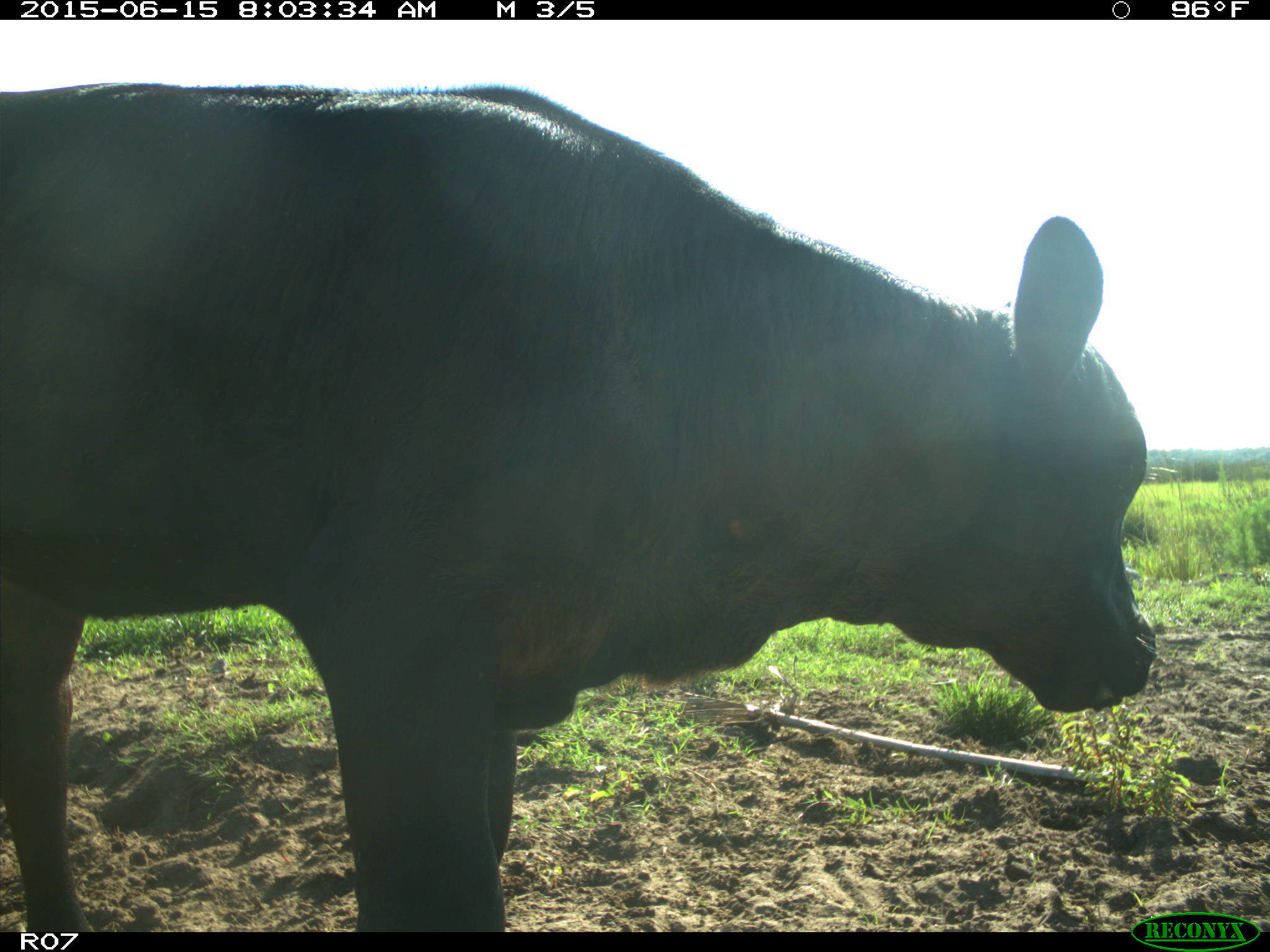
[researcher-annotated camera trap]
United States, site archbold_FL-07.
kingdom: Animalia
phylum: Chordata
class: Mammalia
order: Artiodactyla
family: Bovidae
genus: Bos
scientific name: Bos taurus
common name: domestic cow